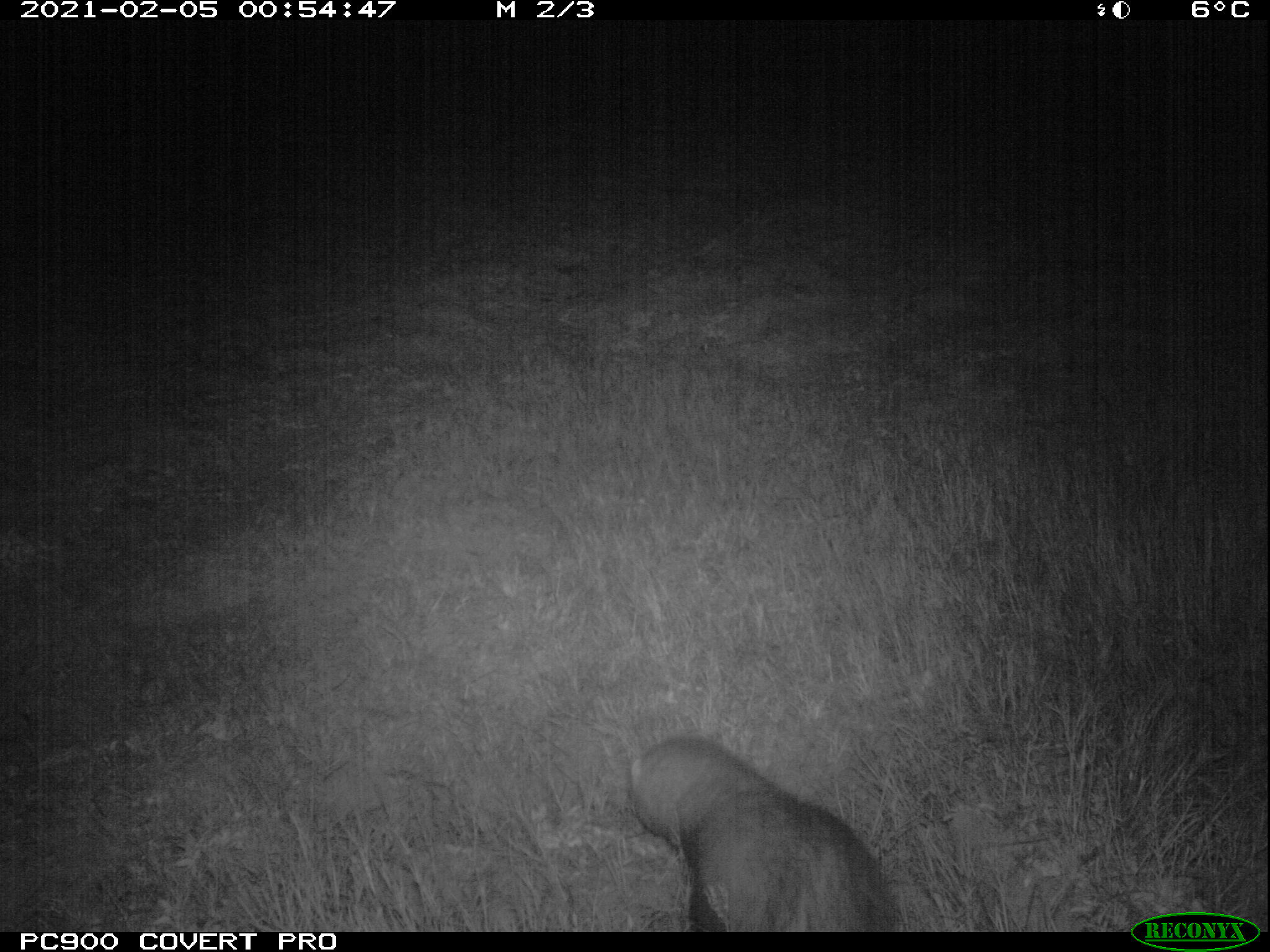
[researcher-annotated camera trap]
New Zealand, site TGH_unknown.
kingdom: Animalia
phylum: Chordata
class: Mammalia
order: Carnivora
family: Mustelidae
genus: Mustela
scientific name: Mustela furo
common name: ferret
Ferret (Mustela furo).